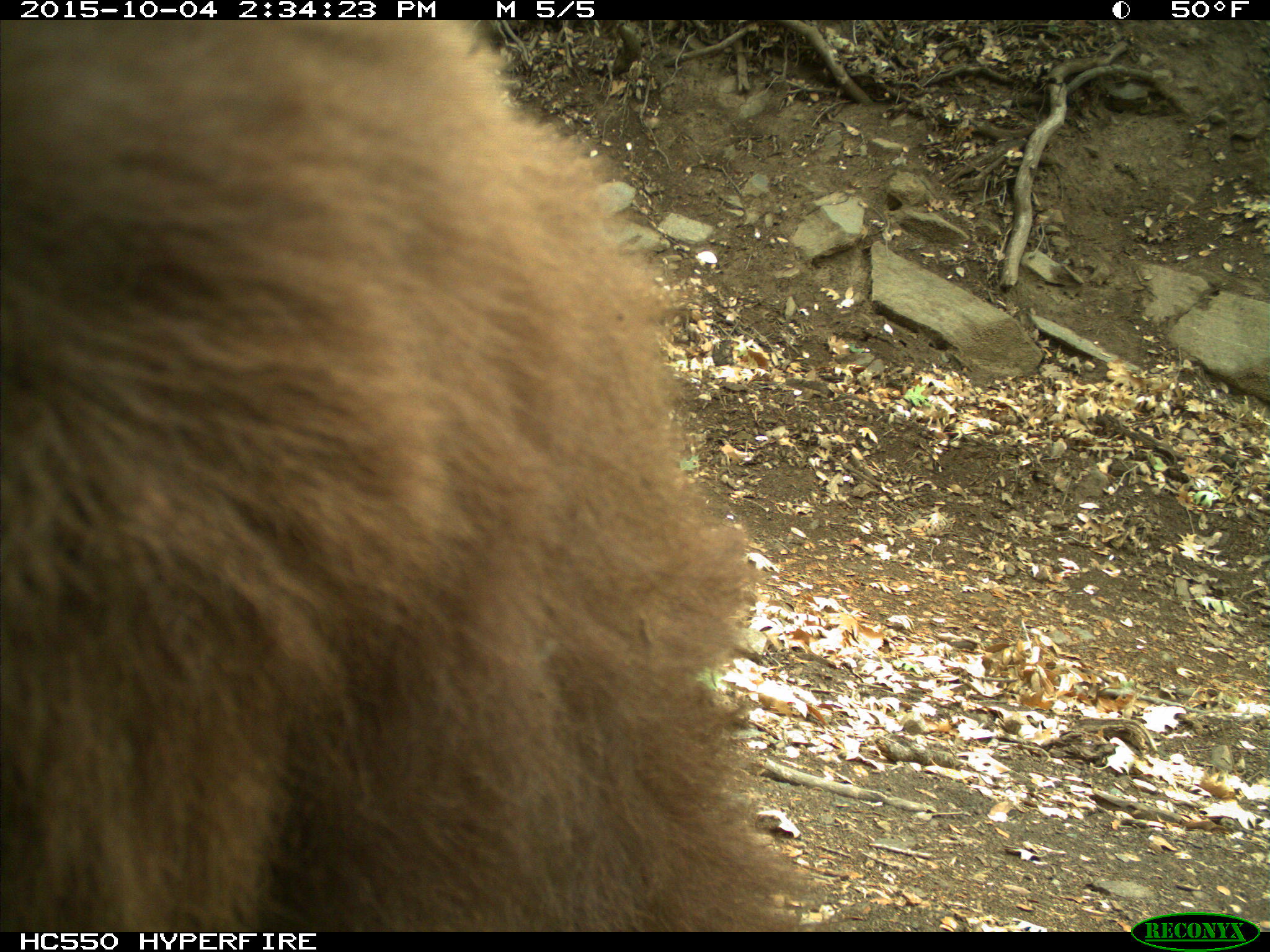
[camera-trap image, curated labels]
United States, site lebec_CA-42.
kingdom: Animalia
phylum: Chordata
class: Mammalia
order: Carnivora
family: Ursidae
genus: Ursus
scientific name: Ursus americanus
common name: american black bear